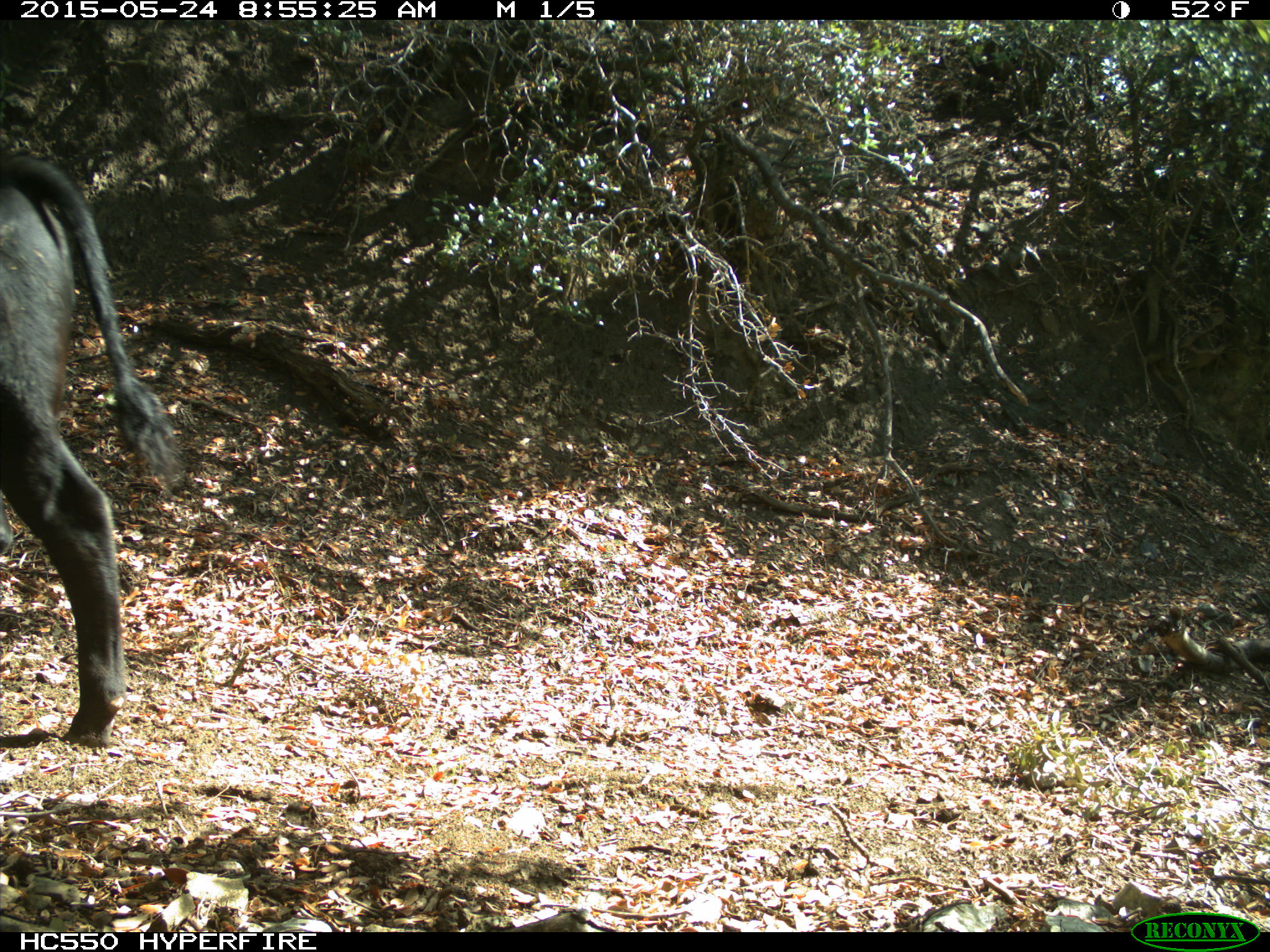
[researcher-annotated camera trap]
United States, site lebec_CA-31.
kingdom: Animalia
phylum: Chordata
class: Mammalia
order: Artiodactyla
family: Bovidae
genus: Bos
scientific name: Bos taurus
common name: domestic cow